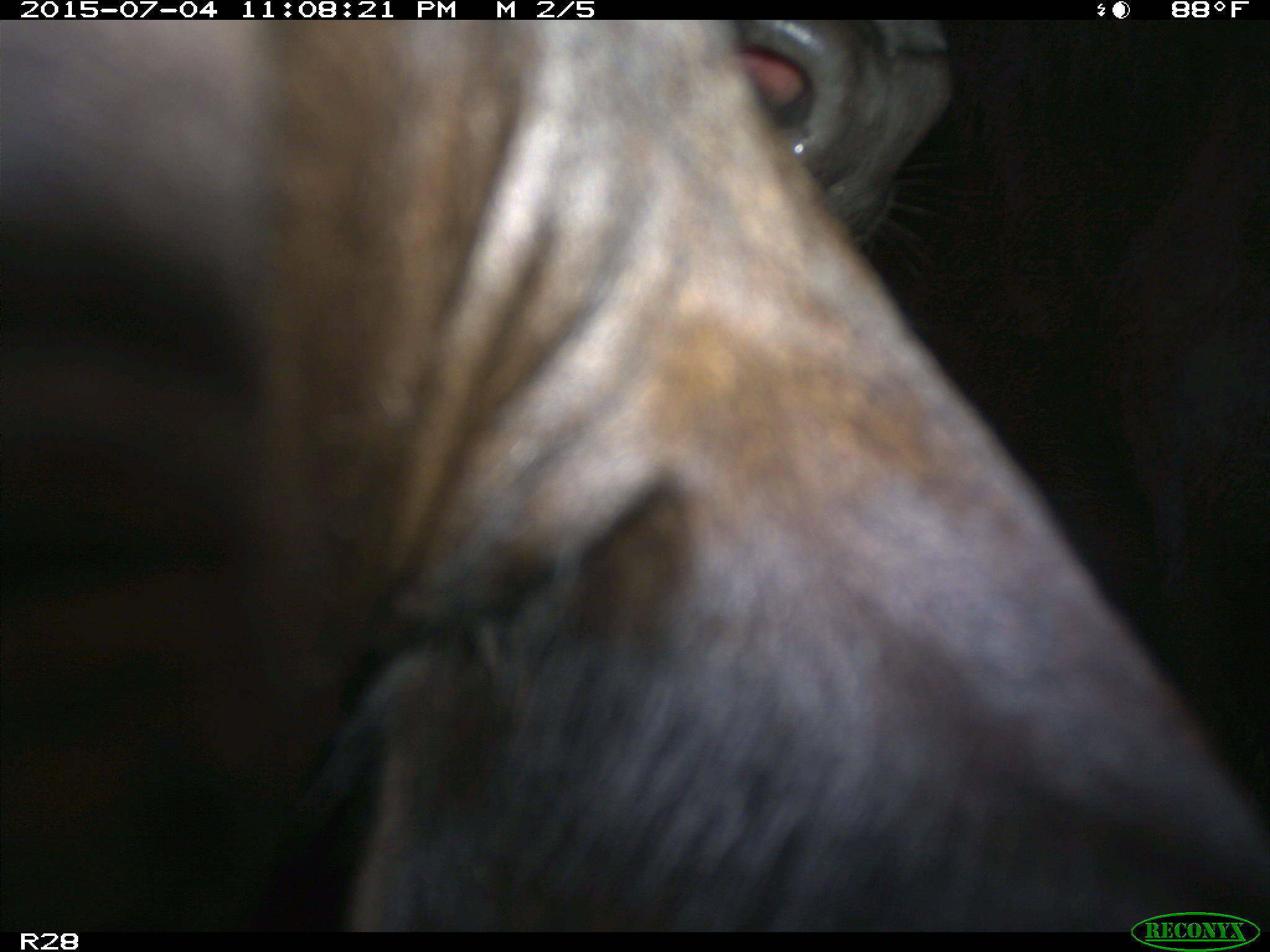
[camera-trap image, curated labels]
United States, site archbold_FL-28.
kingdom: Animalia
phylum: Chordata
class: Mammalia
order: Artiodactyla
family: Bovidae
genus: Bos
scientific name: Bos taurus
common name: domestic cow